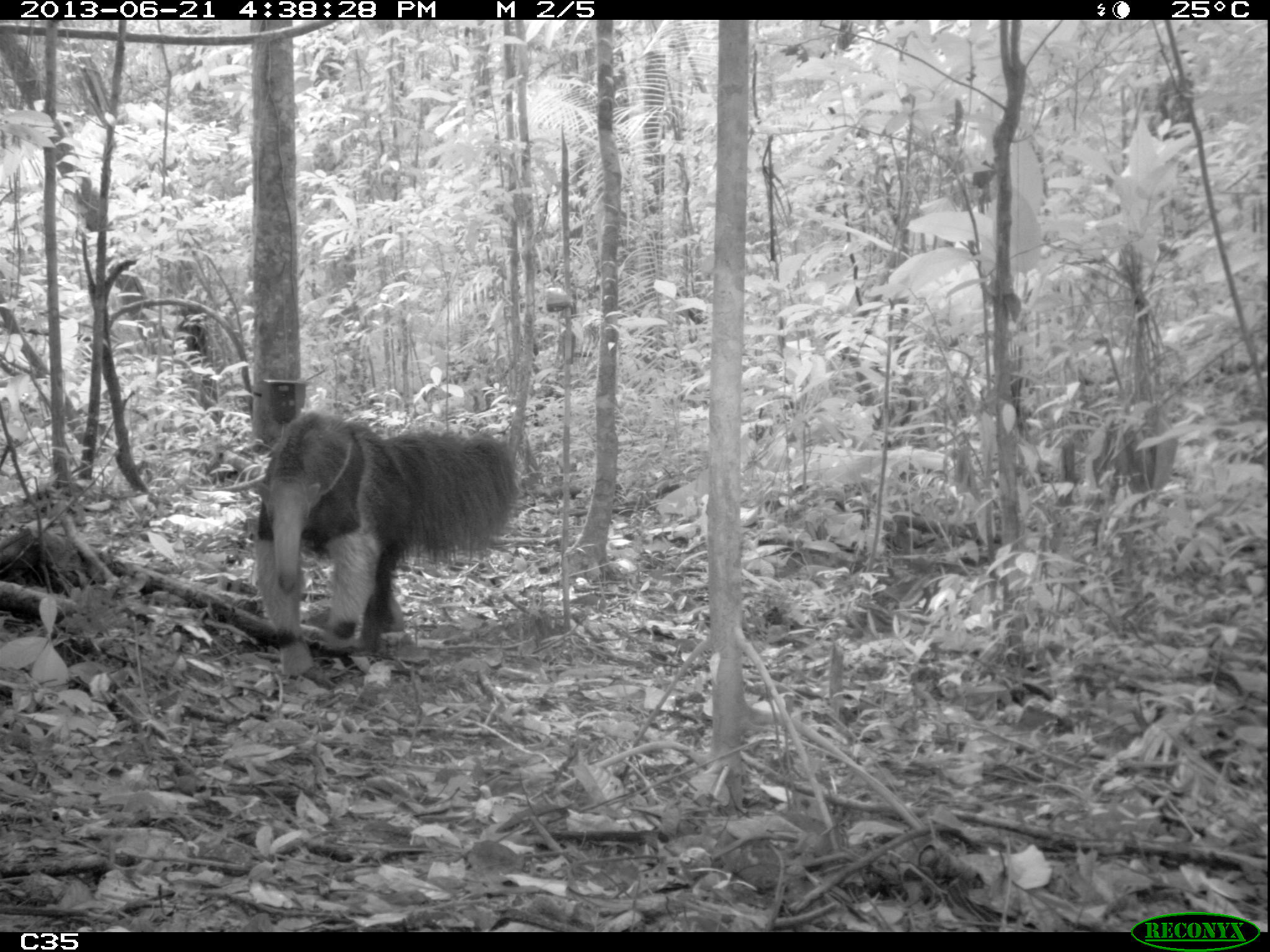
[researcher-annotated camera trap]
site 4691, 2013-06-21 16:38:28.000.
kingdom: Animalia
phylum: Chordata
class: Mammalia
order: Pilosa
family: Myrmecophagidae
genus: Myrmecophaga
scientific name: Myrmecophaga tridactyla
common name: giant anteater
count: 1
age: adult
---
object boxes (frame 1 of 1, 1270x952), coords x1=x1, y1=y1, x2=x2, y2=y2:
myrmecophaga tridactyla: x1=246, y1=408, x2=522, y2=679